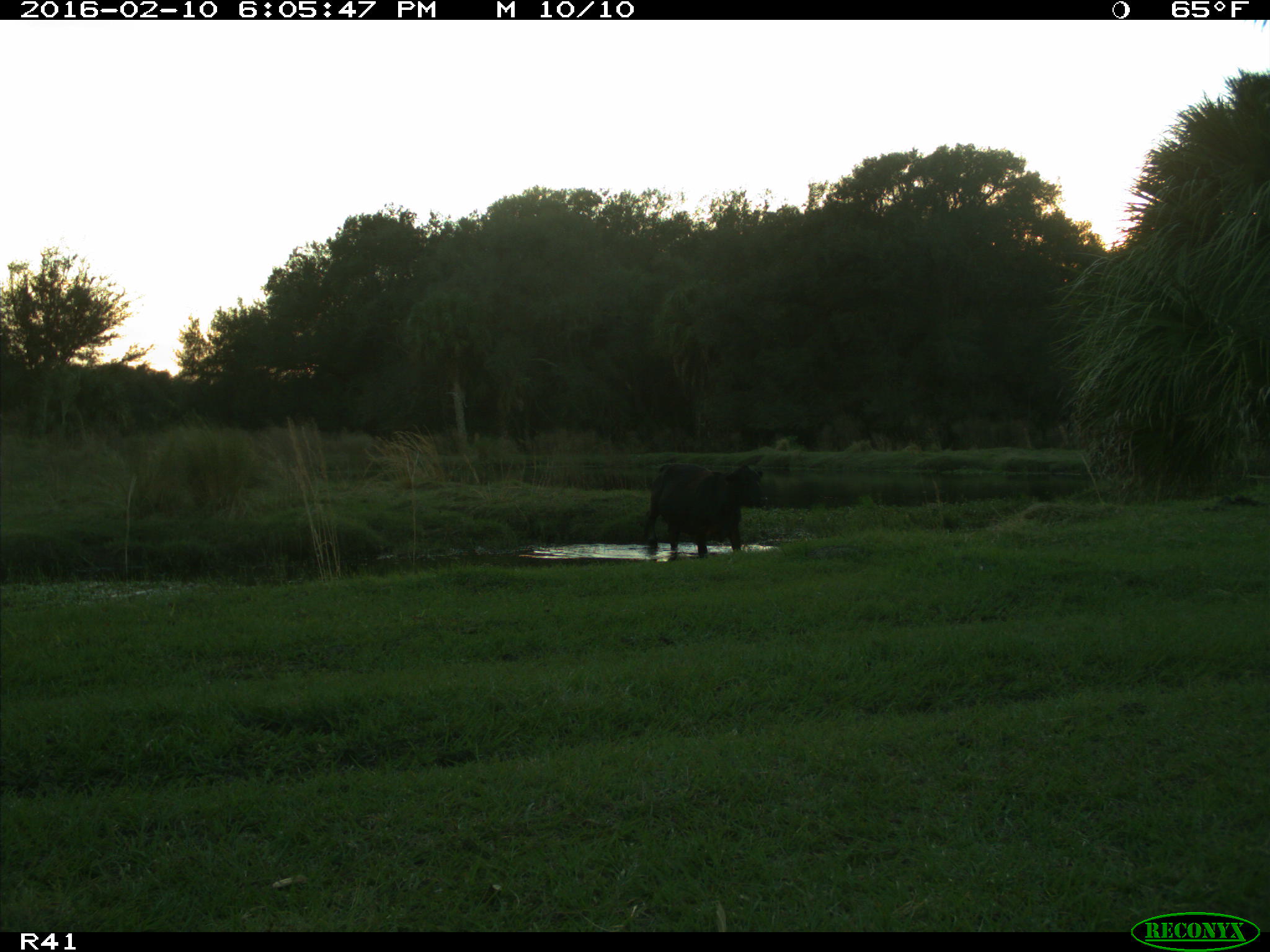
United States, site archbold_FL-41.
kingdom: Animalia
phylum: Chordata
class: Mammalia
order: Artiodactyla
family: Bovidae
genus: Bos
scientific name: Bos taurus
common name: domestic cow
Bos taurus (domestic cow).